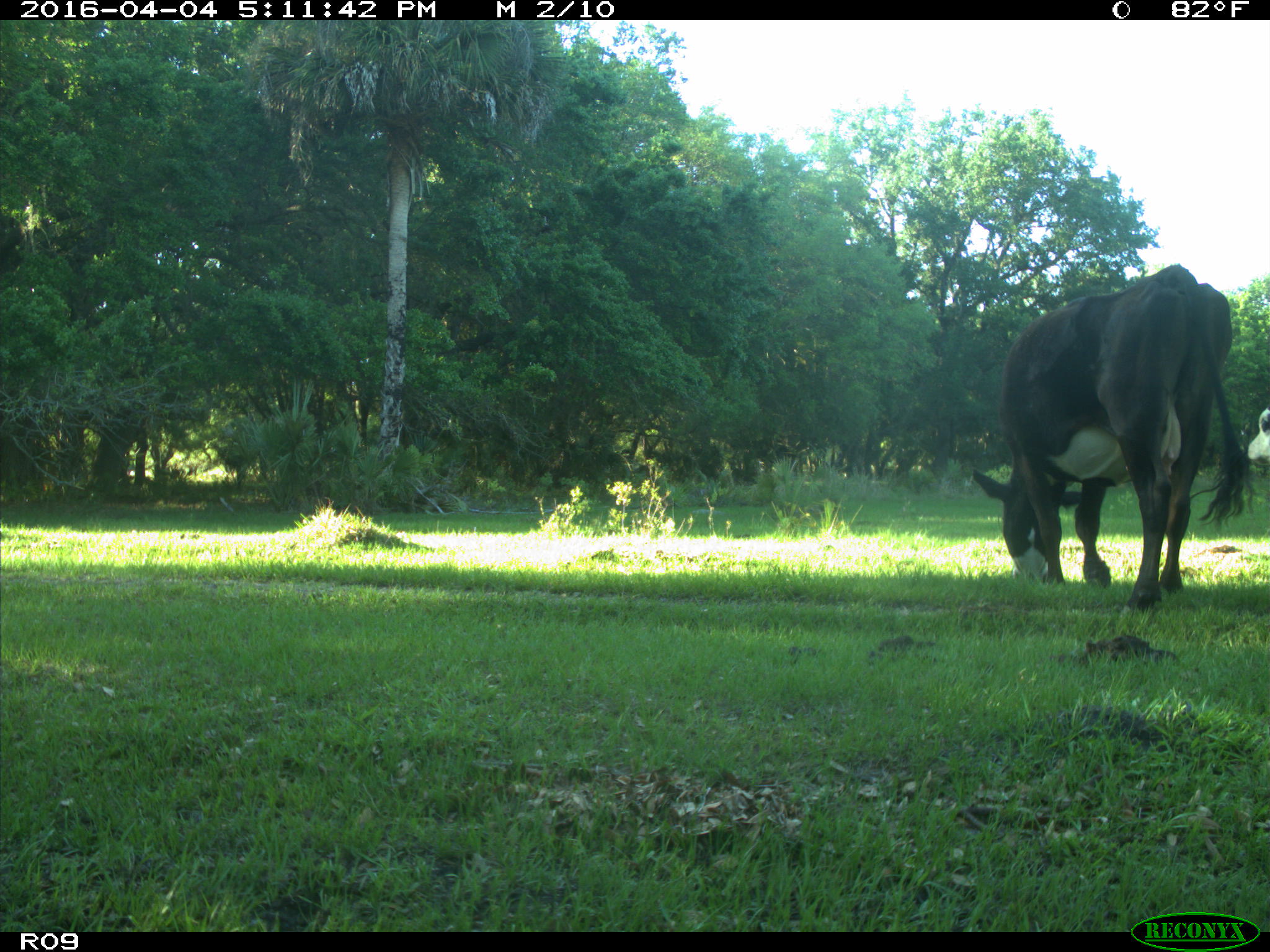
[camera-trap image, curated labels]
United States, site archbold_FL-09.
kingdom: Animalia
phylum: Chordata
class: Mammalia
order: Artiodactyla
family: Bovidae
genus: Bos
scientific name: Bos taurus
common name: domestic cow